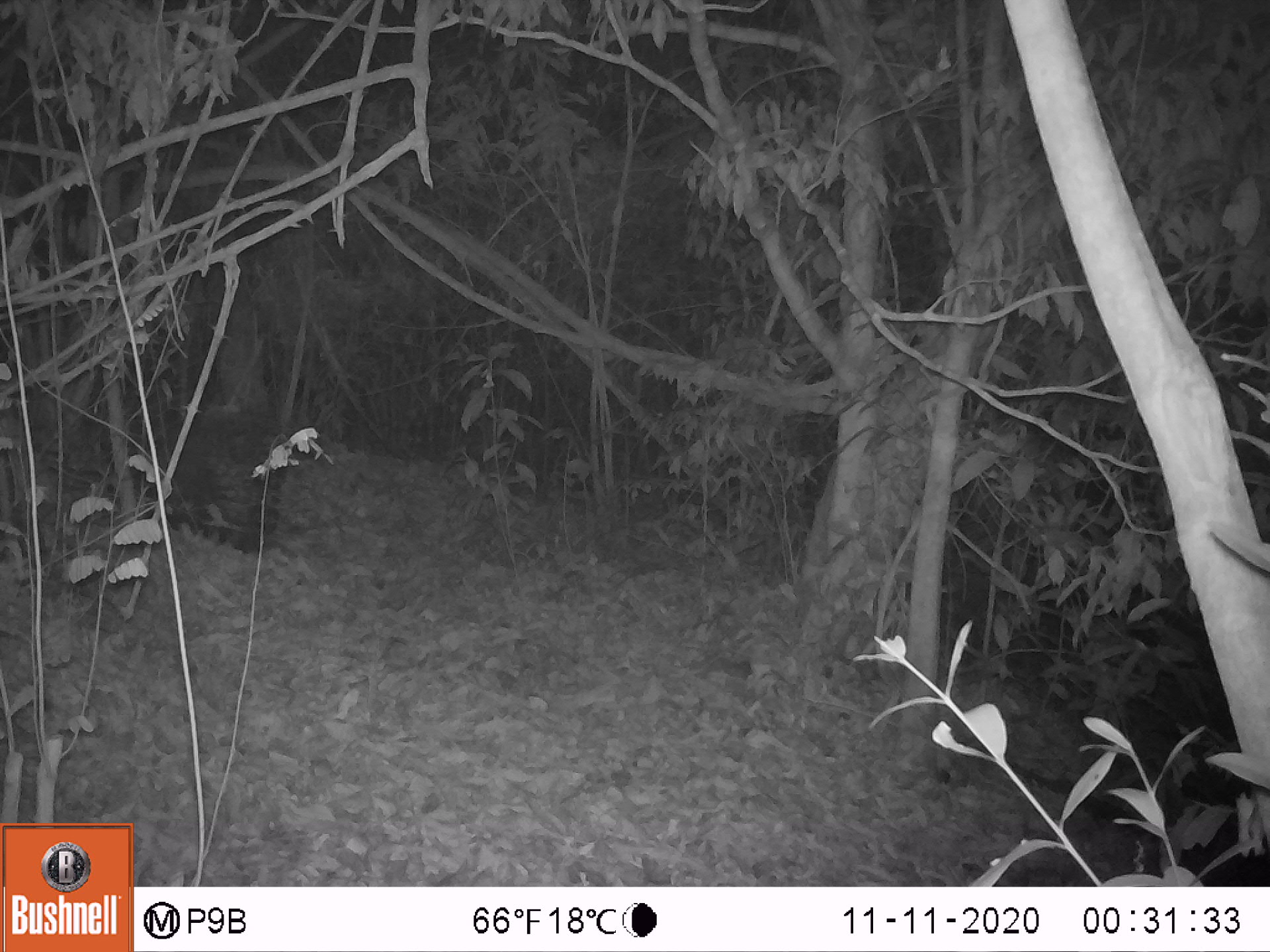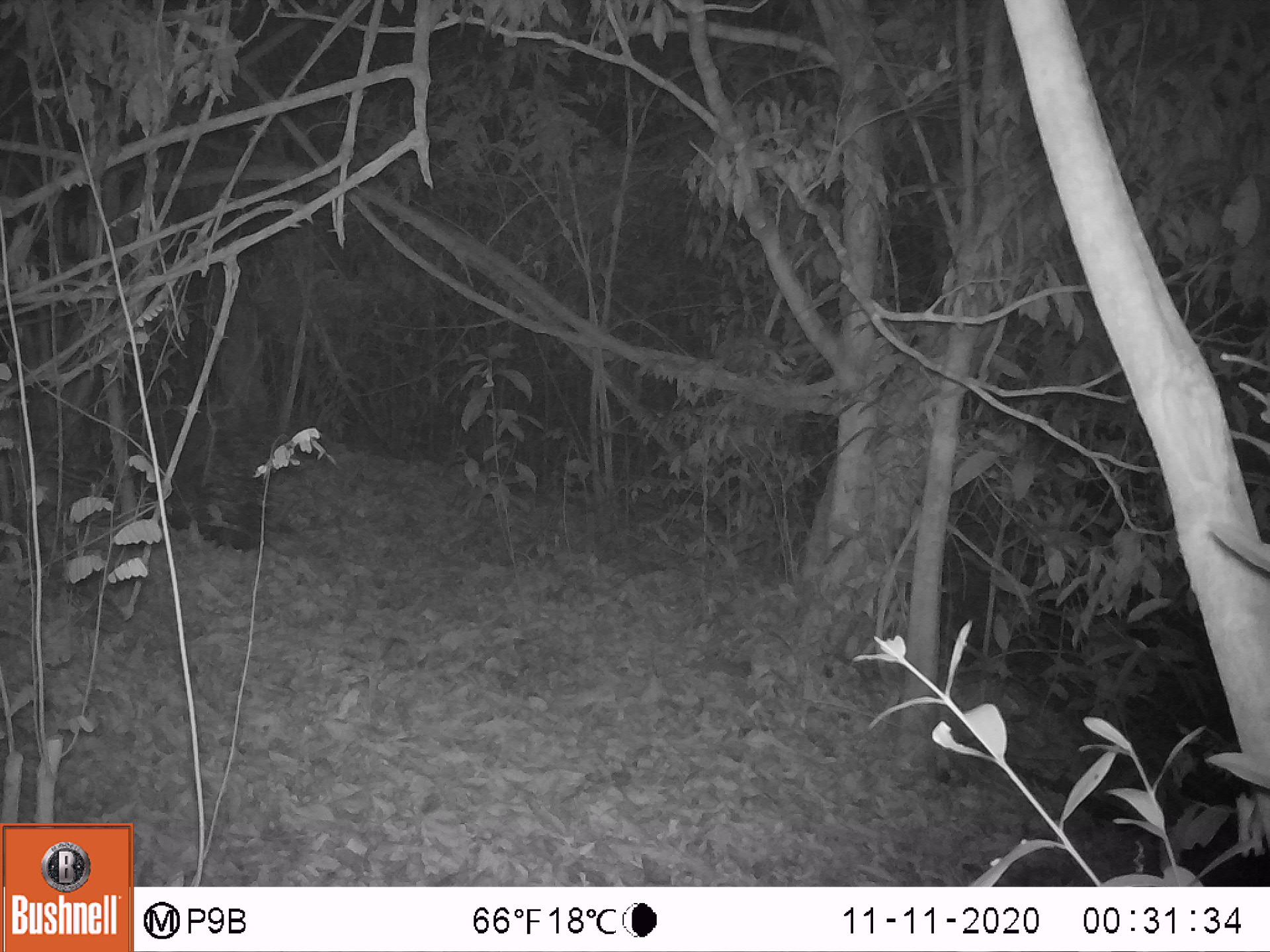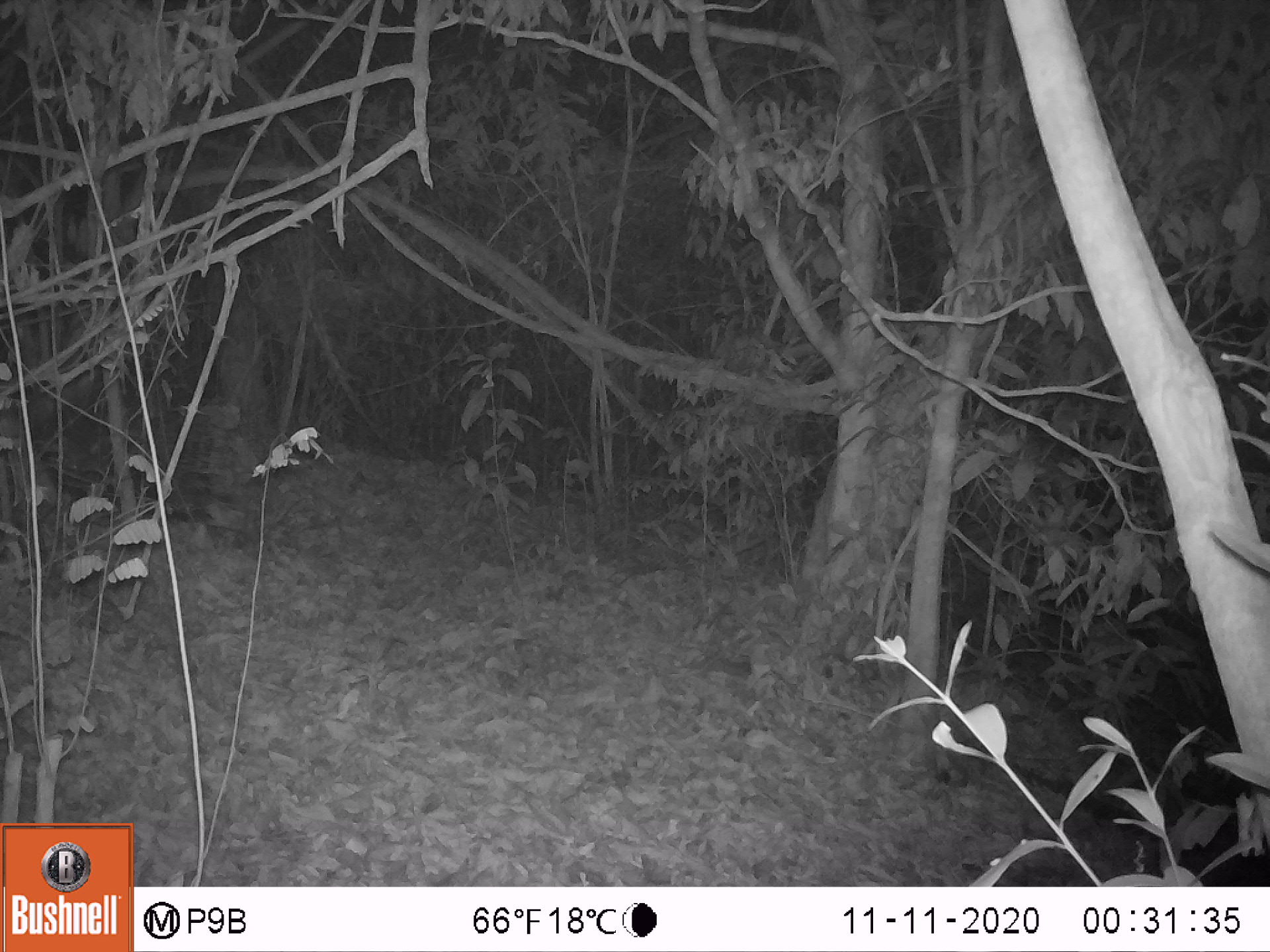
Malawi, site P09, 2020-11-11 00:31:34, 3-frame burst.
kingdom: Animalia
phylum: Chordata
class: Mammalia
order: Rodentia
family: Hystricidae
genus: Hystrix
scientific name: Hystrix africaeaustralis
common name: cape porcupine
Cape porcupine (Hystrix africaeaustralis), count 1.